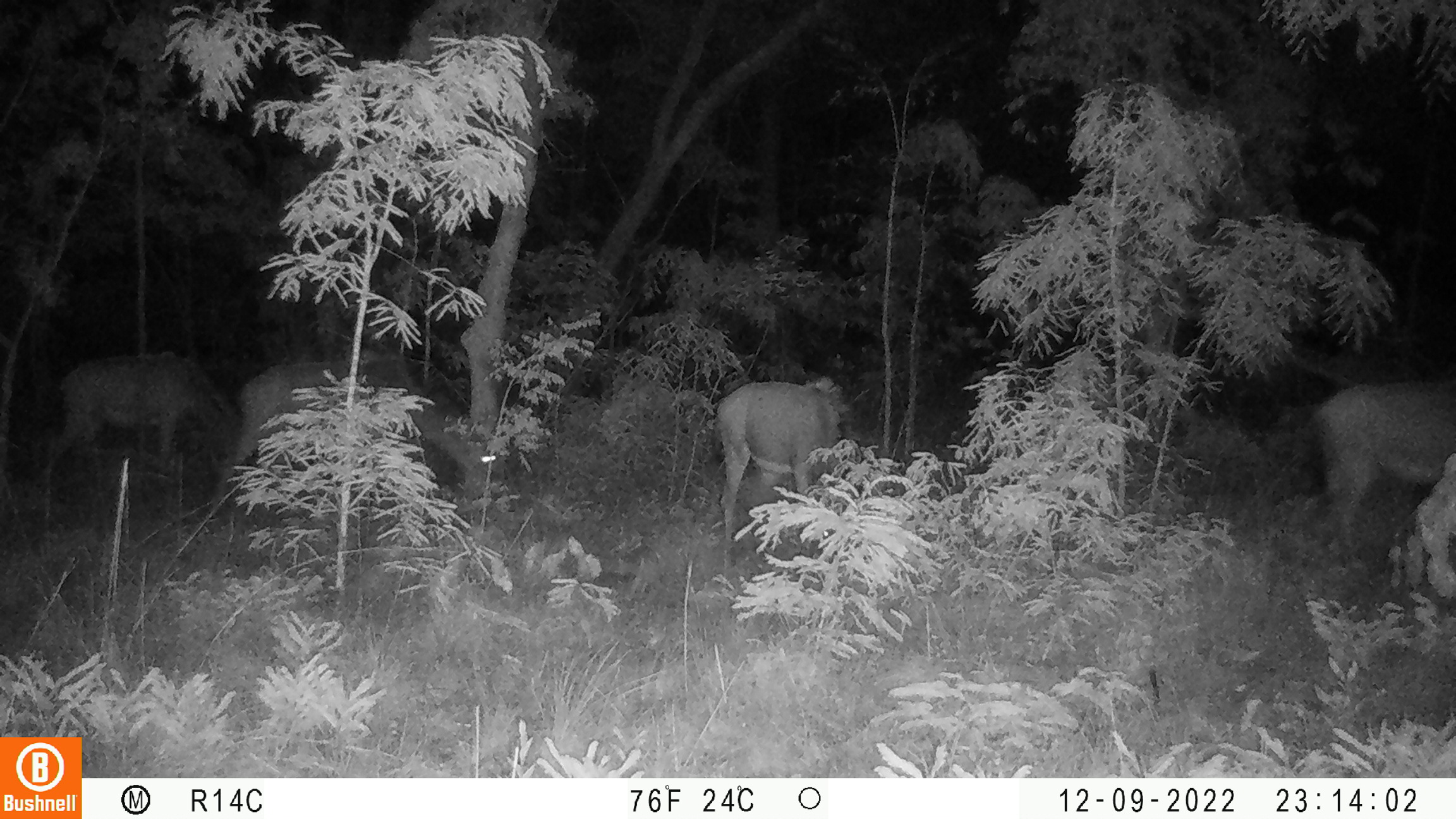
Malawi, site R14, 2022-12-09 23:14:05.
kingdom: Animalia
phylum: Chordata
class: Mammalia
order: Artiodactyla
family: Bovidae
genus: Hippotragus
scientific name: Hippotragus niger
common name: sable antelope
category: sable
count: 4